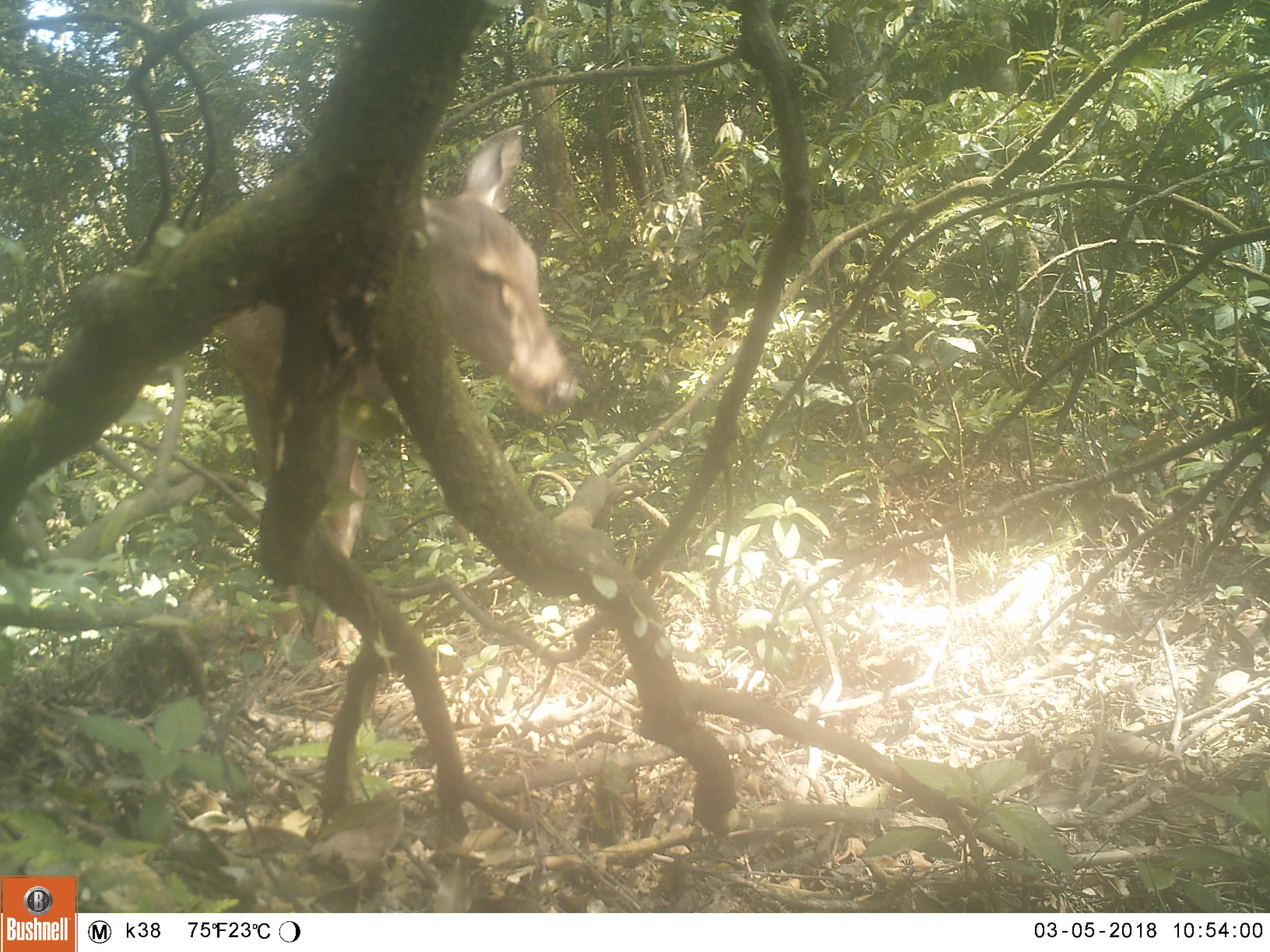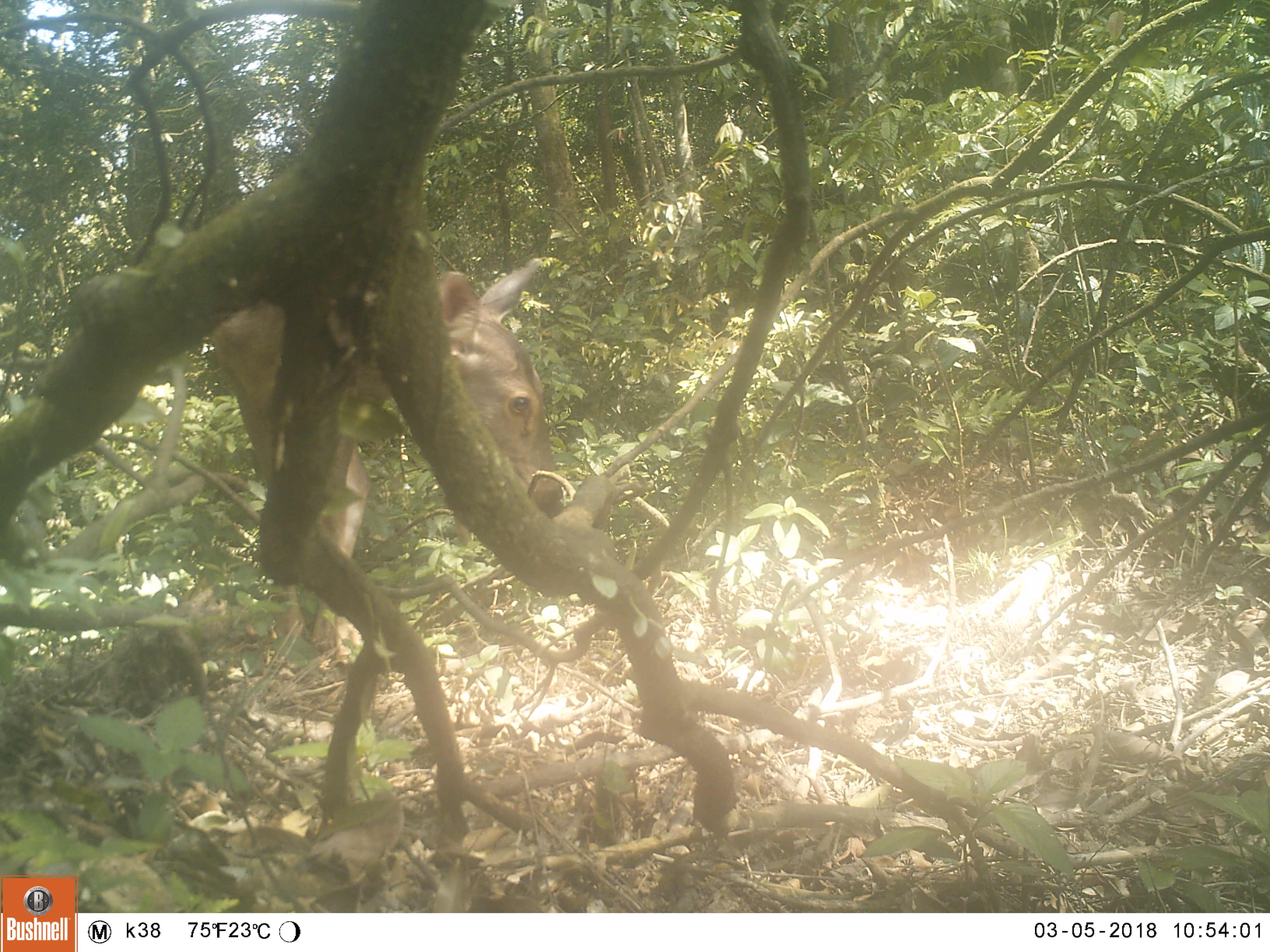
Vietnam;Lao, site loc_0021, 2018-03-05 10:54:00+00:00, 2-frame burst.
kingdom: Animalia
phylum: Chordata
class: Mammalia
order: Artiodactyla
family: Cervidae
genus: Rusa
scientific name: Rusa unicolor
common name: sambar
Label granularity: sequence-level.